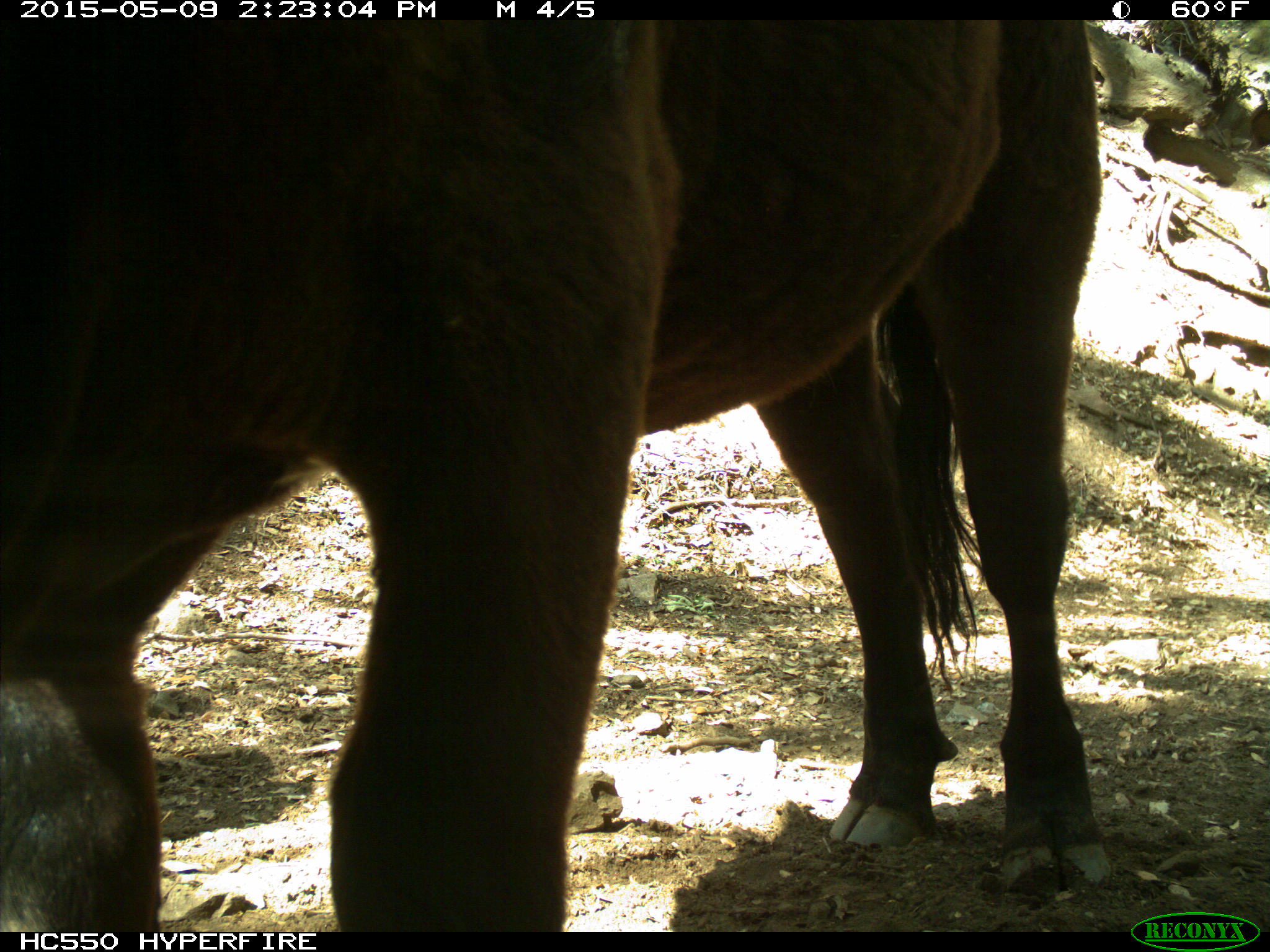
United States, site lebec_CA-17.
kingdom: Animalia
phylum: Chordata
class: Mammalia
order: Artiodactyla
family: Bovidae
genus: Bos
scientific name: Bos taurus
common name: domestic cow